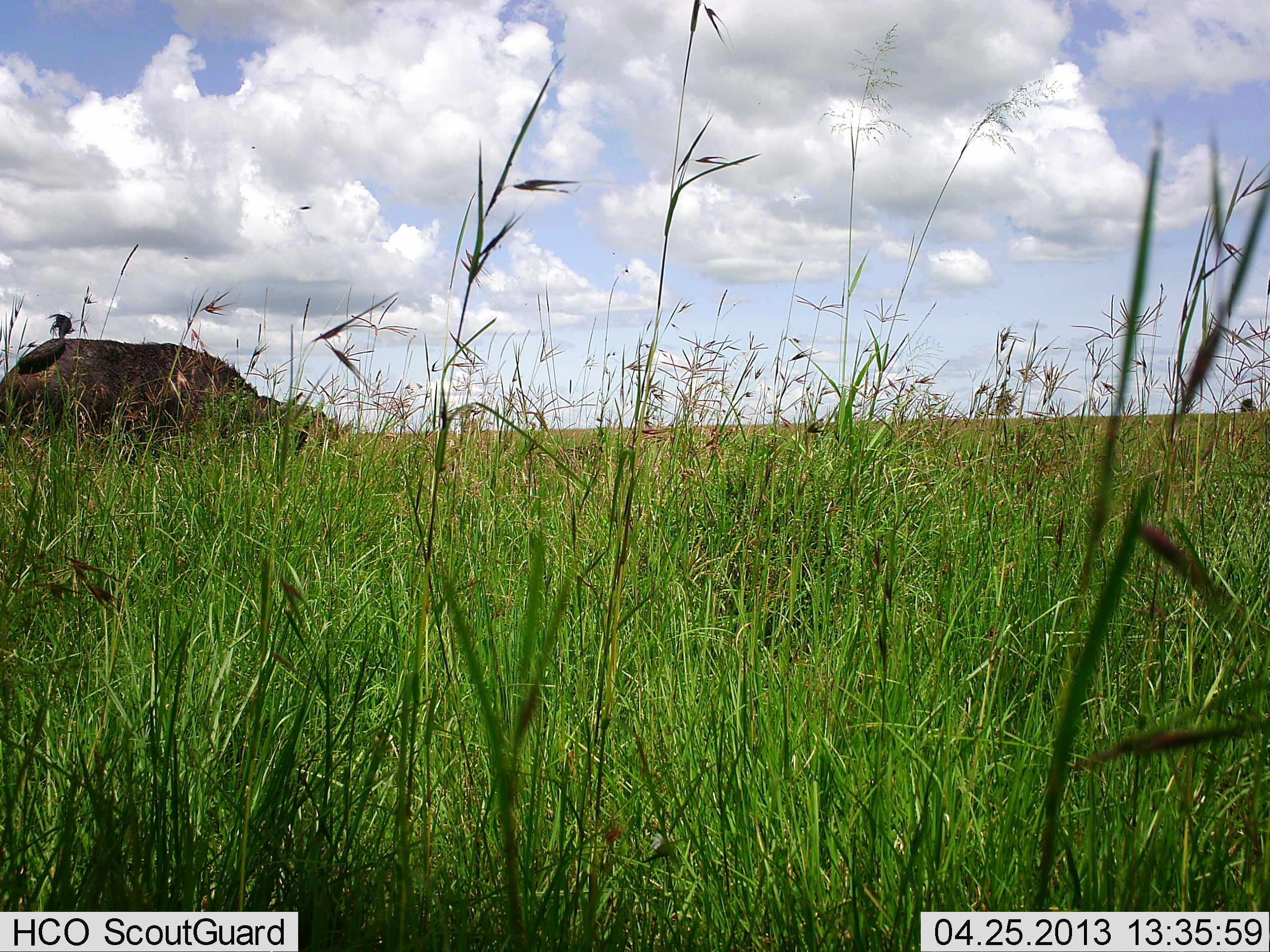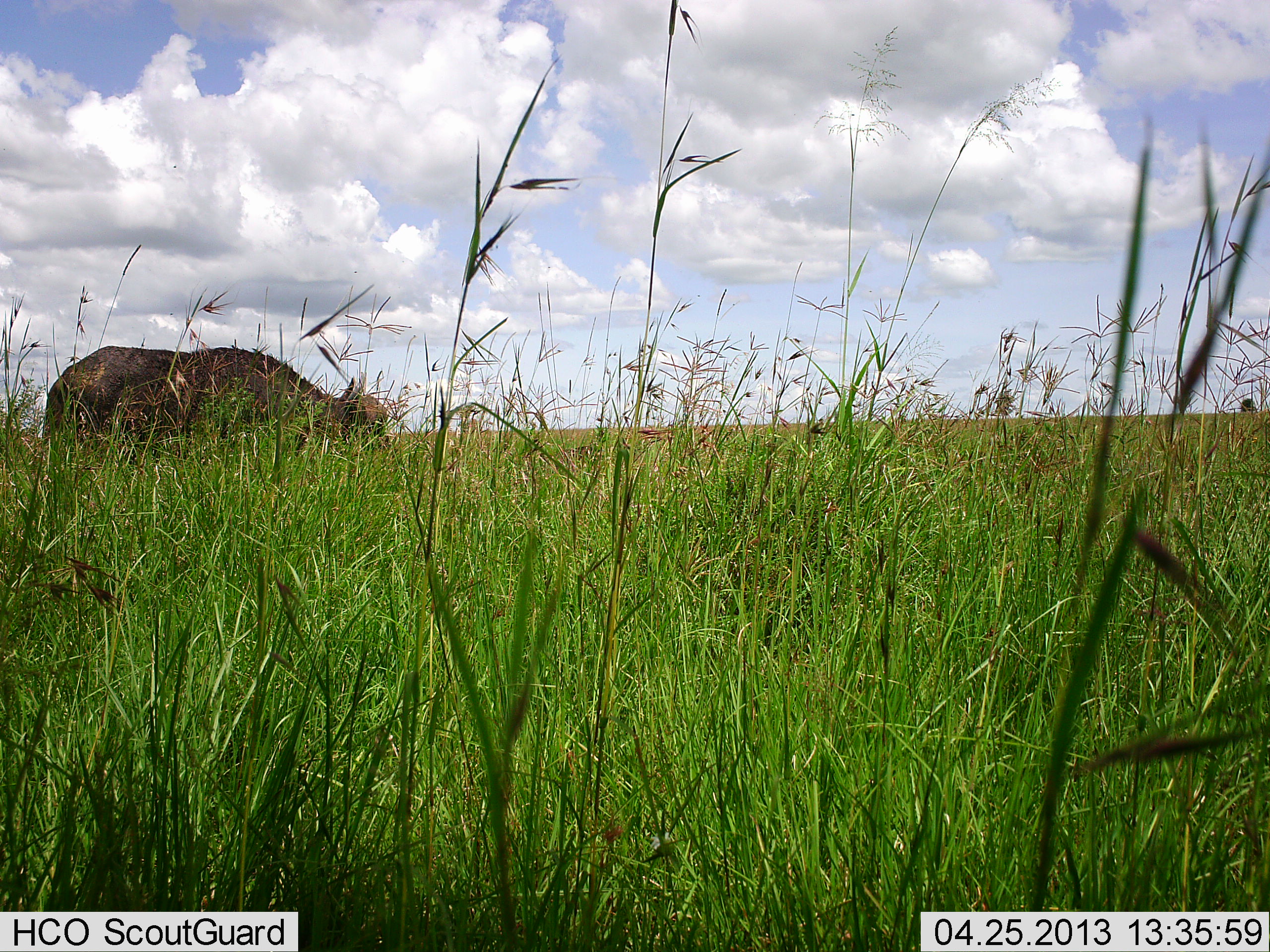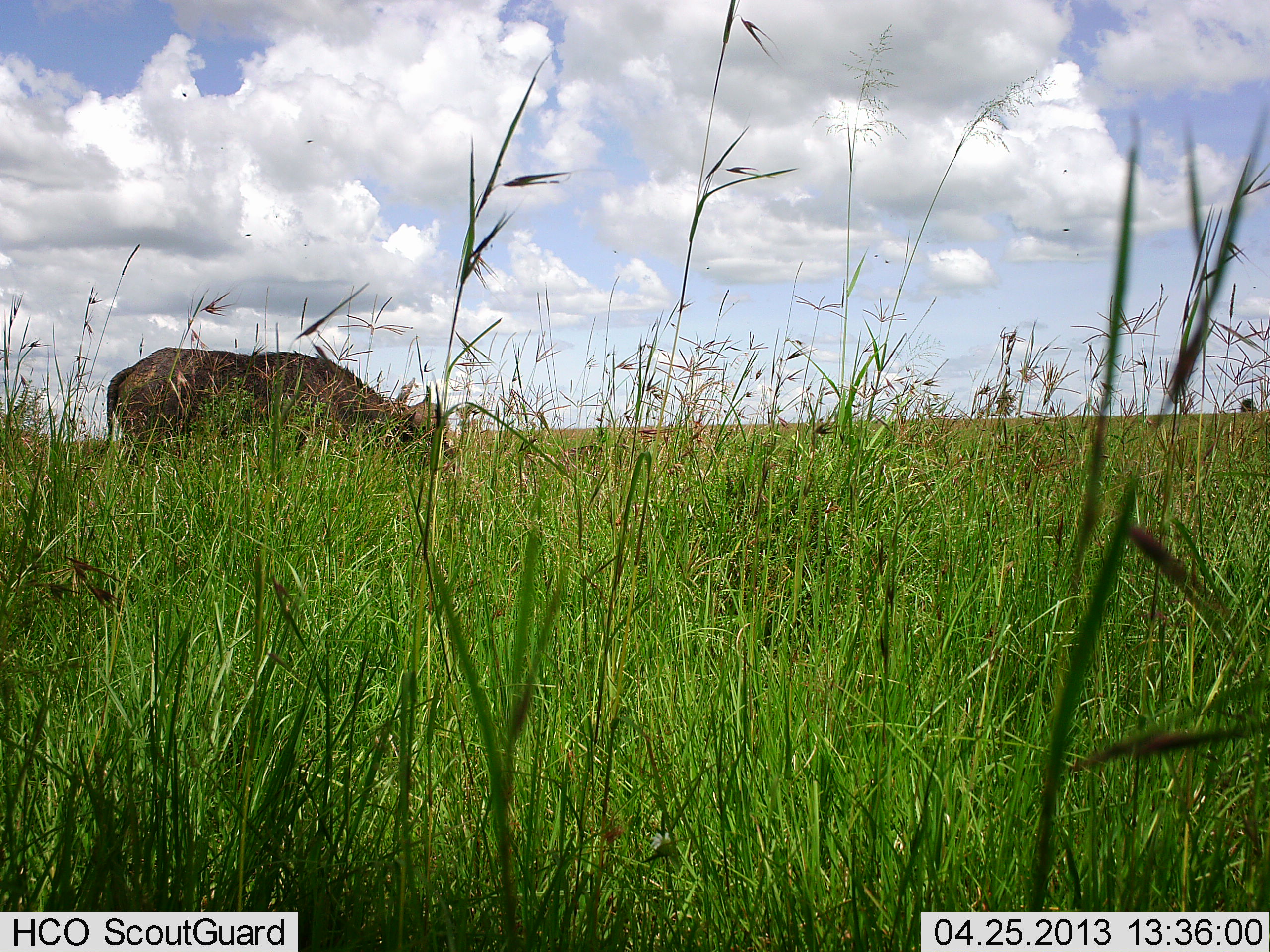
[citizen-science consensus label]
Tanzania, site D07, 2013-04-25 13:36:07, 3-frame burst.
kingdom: Animalia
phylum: Chordata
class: Mammalia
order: Artiodactyla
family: Bovidae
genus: Syncerus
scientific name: Syncerus caffer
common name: cape buffalo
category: buffalo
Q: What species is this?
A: Buffalo (cape buffalo) (Syncerus caffer).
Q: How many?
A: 1.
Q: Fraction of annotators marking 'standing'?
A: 10%.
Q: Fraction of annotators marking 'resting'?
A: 0%.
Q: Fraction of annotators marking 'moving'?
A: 90%.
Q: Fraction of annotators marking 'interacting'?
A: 0%.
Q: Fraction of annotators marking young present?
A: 0%.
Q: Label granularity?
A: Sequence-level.